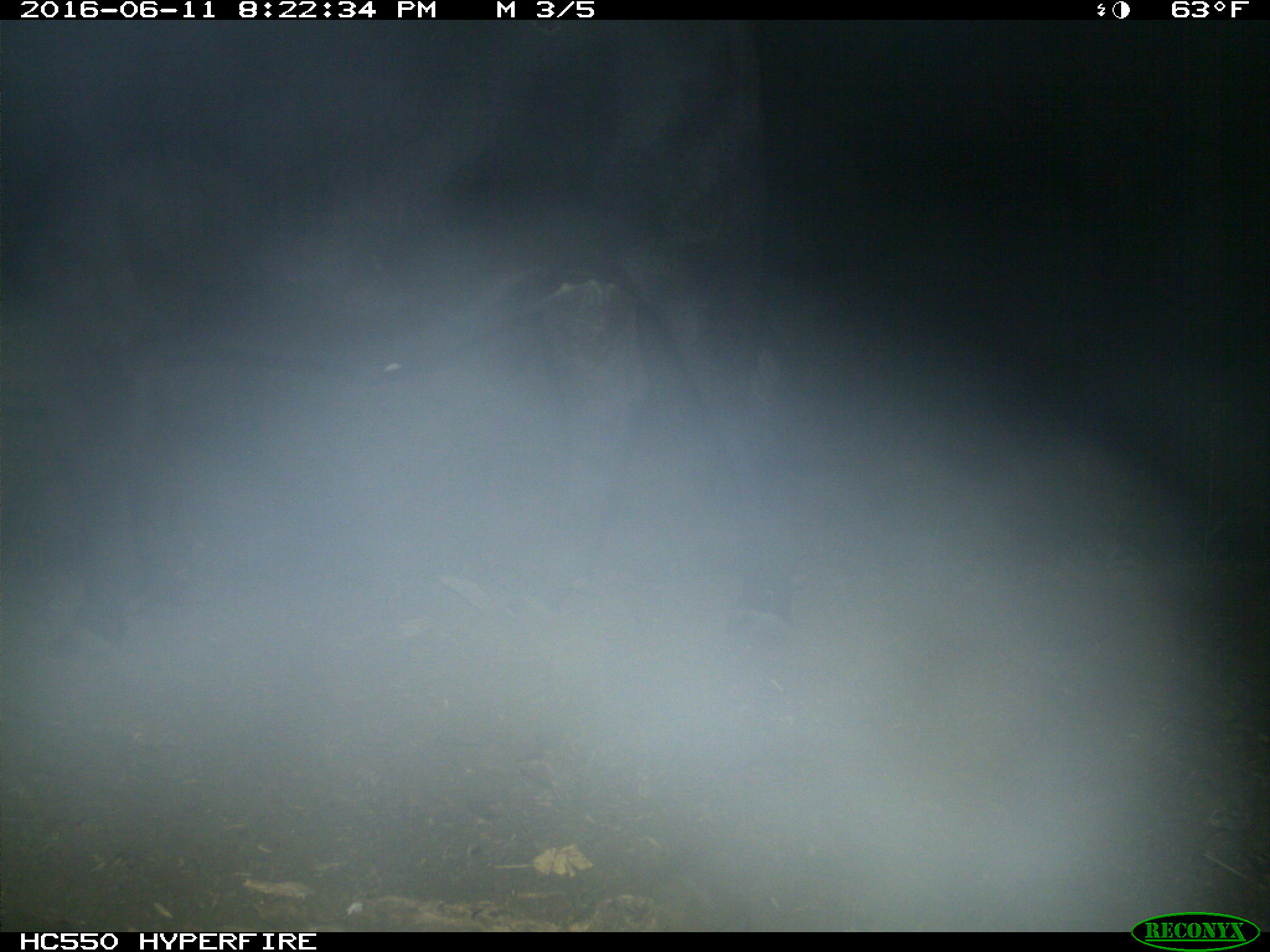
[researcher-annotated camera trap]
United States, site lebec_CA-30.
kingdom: Animalia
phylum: Chordata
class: Mammalia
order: Artiodactyla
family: Bovidae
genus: Bos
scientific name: Bos taurus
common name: domestic cow